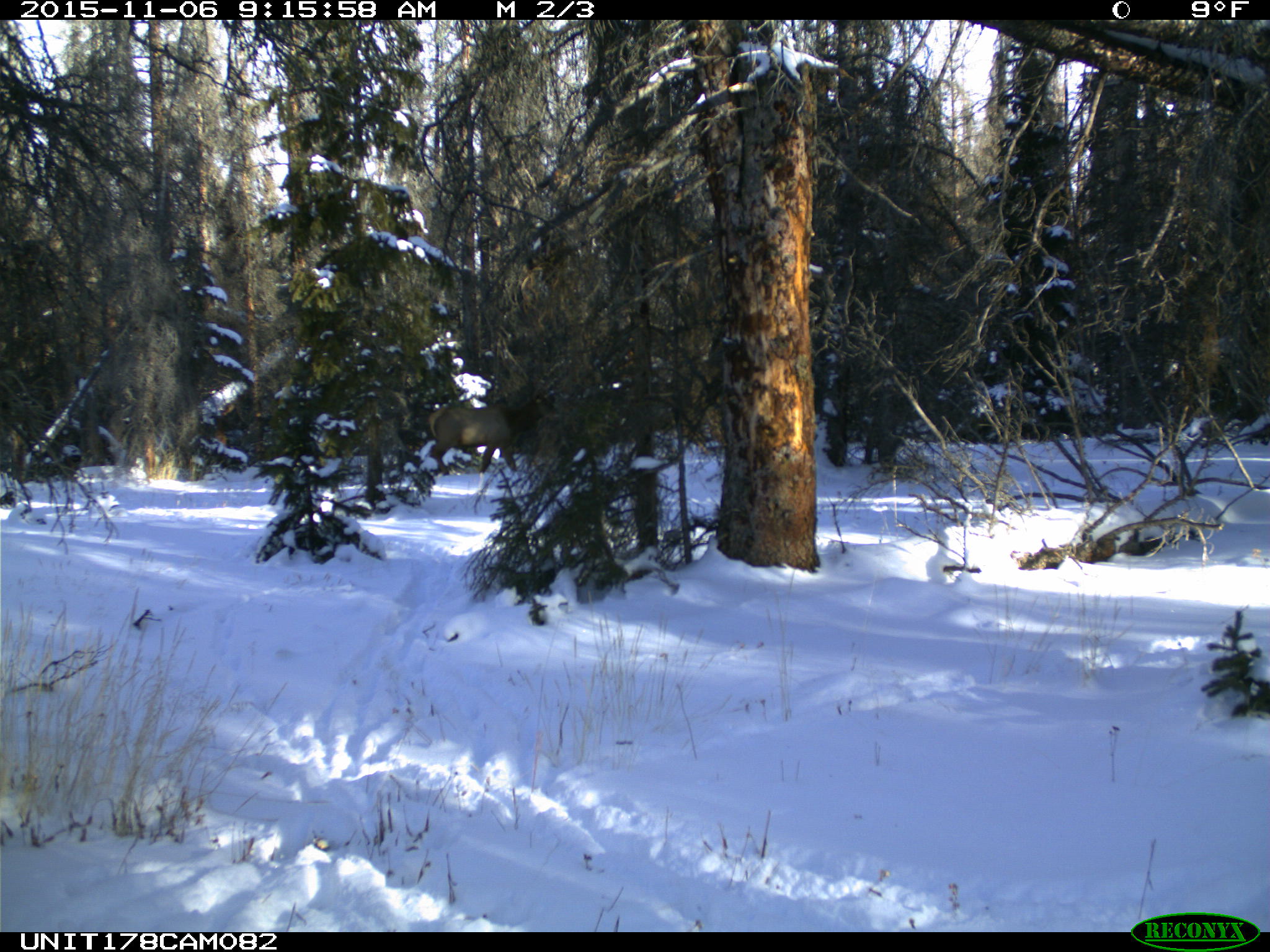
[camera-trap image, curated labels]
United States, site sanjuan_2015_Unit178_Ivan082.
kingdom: Animalia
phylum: Chordata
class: Mammalia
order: Artiodactyla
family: Cervidae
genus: Cervus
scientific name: Cervus elaphus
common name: red deer